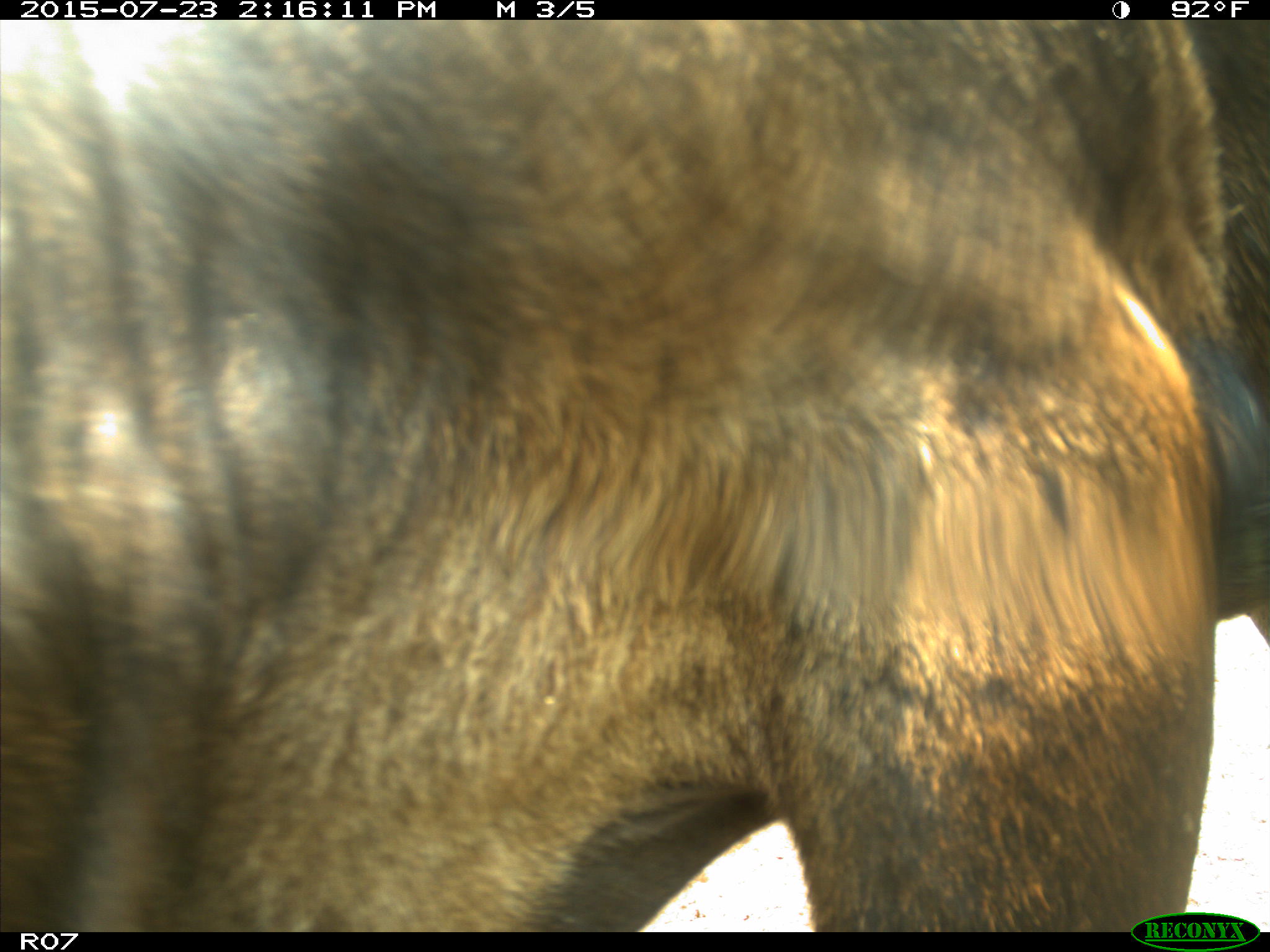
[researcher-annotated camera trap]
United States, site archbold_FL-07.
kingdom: Animalia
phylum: Chordata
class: Mammalia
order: Artiodactyla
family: Bovidae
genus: Bos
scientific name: Bos taurus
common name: domestic cow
Bos taurus (domestic cow).